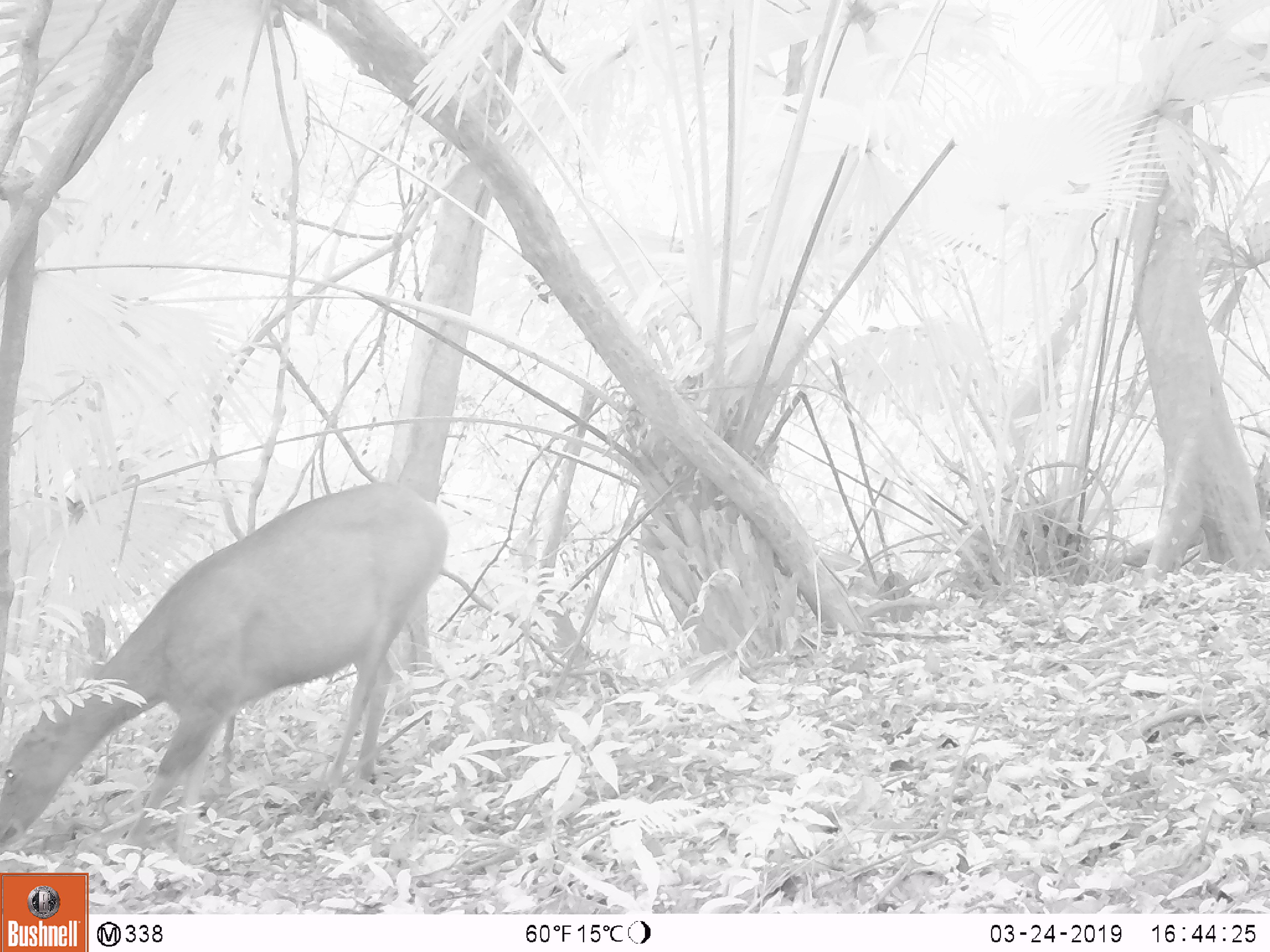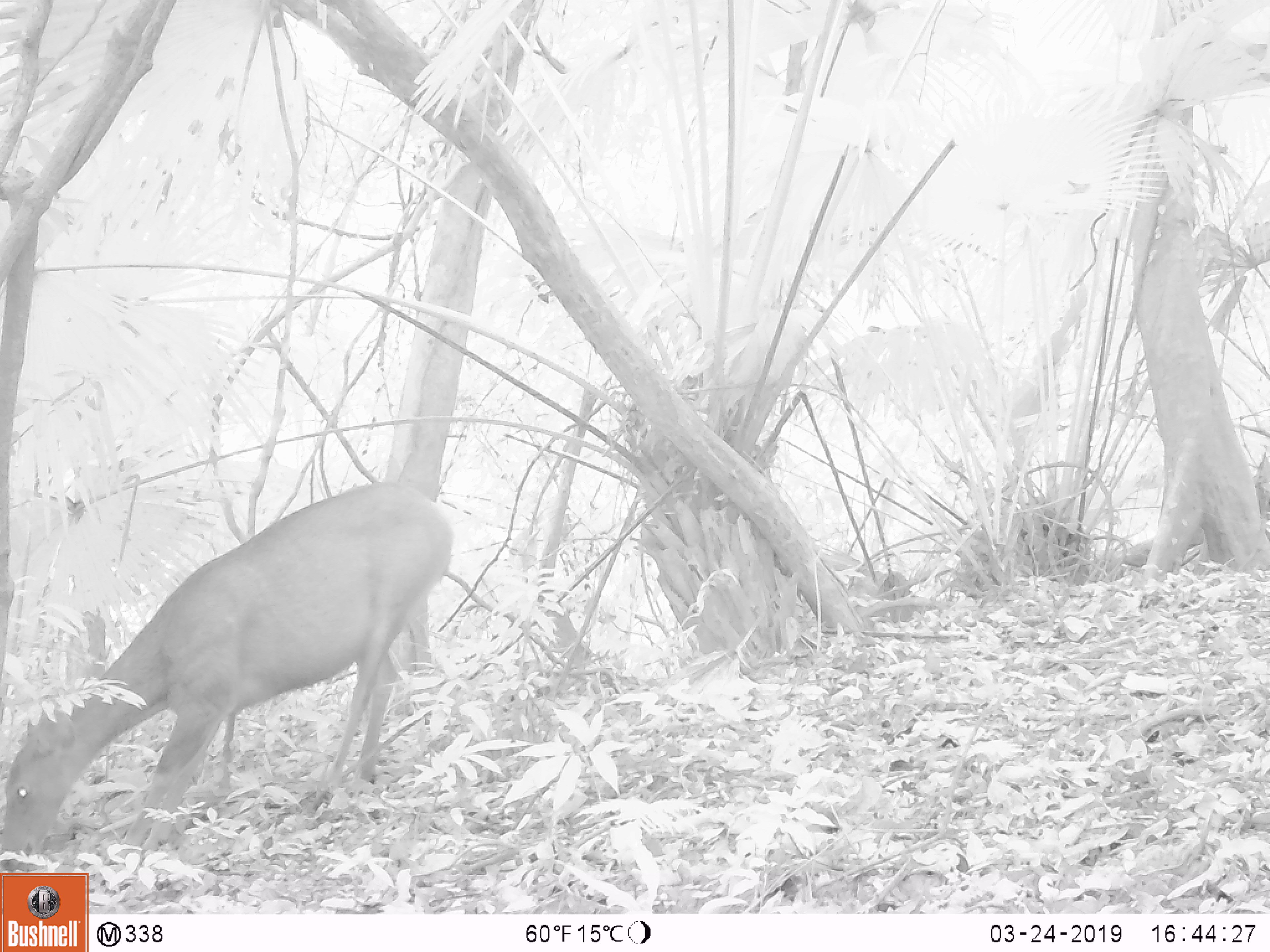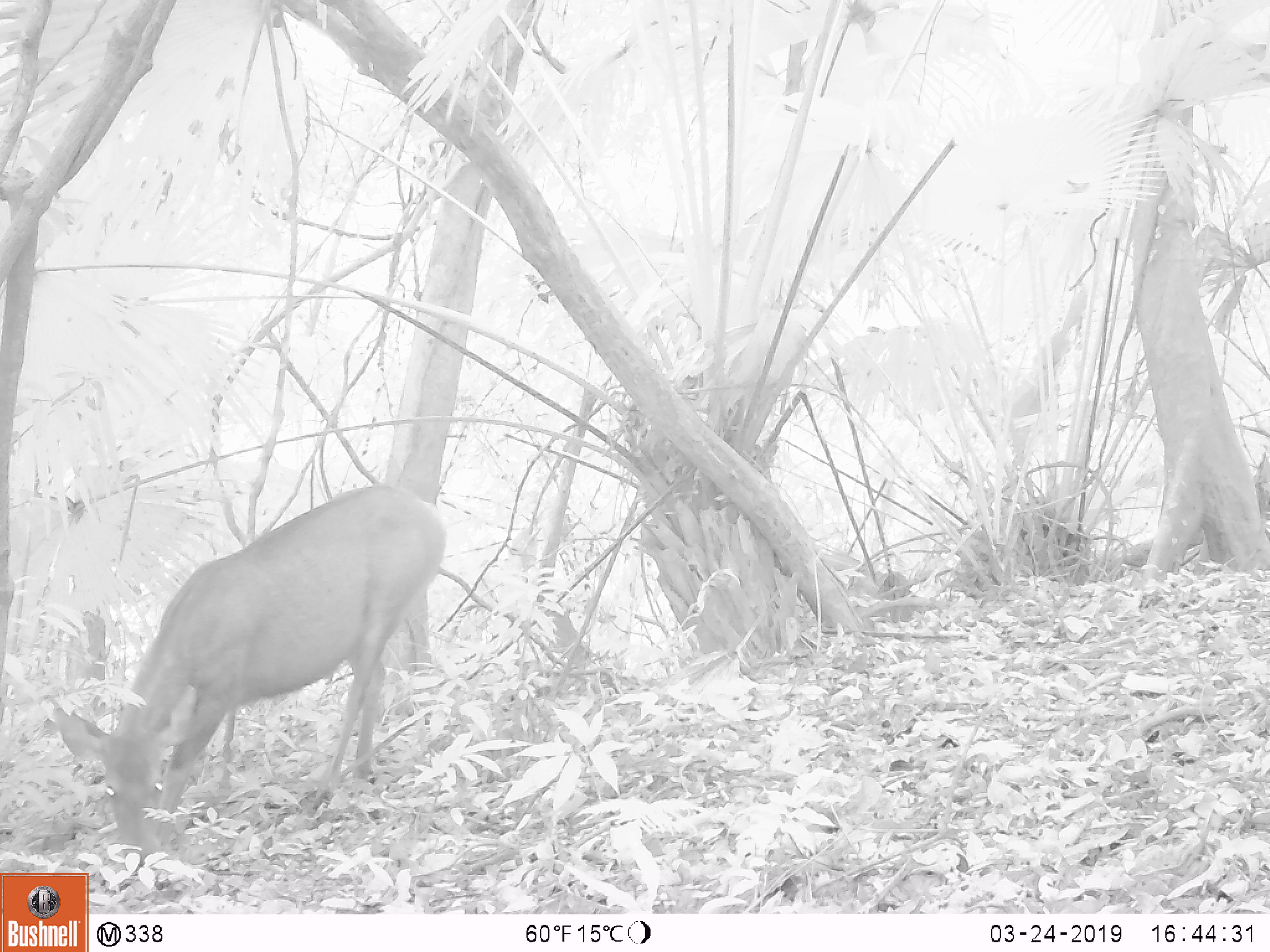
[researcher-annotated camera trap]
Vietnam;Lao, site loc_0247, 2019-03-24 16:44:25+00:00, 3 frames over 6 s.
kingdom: Animalia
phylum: Chordata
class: Mammalia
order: Artiodactyla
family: Cervidae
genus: Rusa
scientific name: Rusa unicolor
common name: sambar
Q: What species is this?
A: Sambar (Rusa unicolor).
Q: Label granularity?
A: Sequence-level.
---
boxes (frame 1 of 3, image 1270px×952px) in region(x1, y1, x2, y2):
sambar: region(0, 479, 449, 863)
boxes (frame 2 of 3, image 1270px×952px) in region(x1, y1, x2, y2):
sambar: region(0, 481, 455, 874)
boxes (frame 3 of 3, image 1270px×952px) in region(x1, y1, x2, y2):
sambar: region(53, 481, 446, 873)